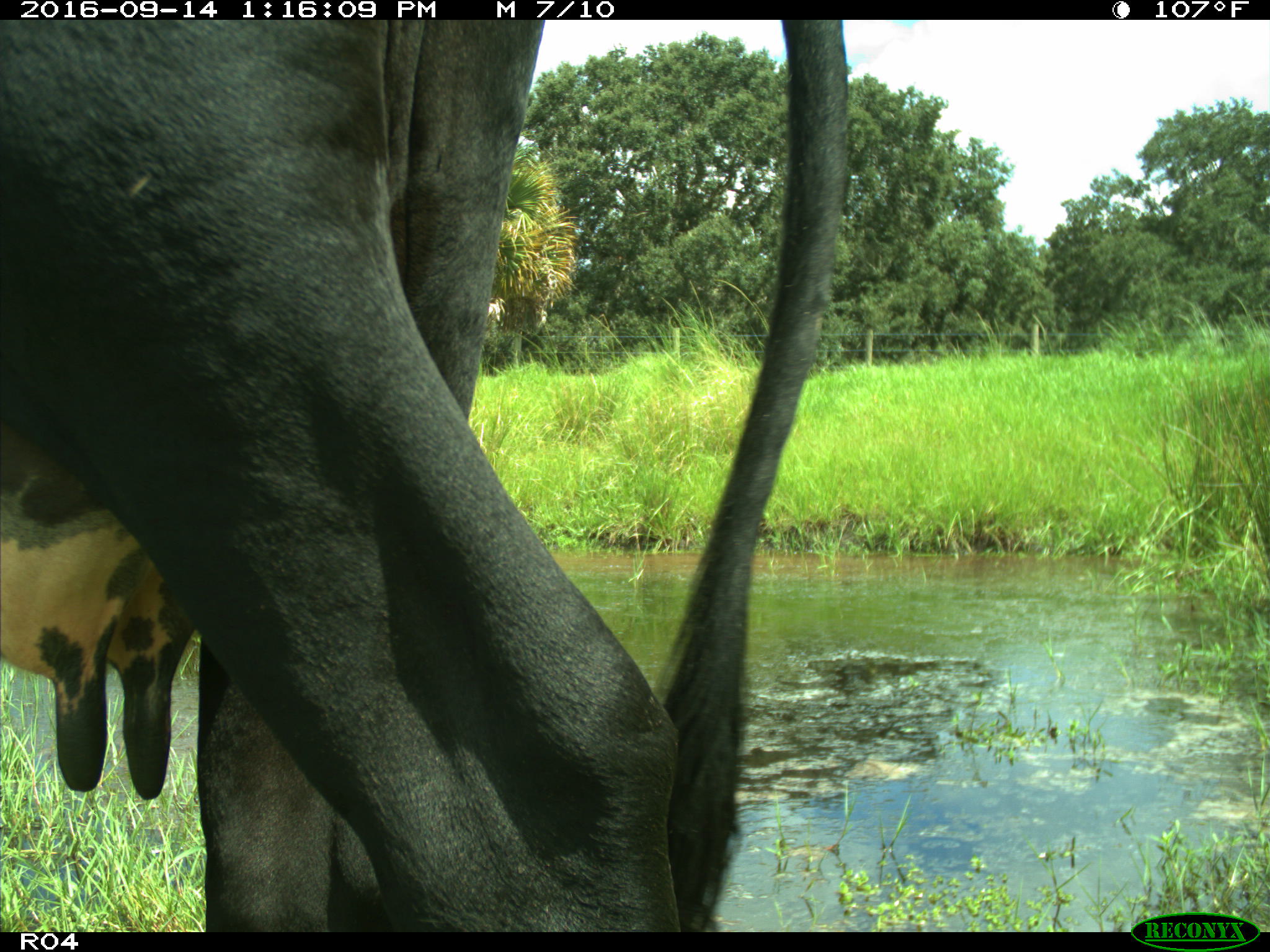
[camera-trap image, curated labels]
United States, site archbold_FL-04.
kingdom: Animalia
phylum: Chordata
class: Mammalia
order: Artiodactyla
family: Bovidae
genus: Bos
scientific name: Bos taurus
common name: domestic cow